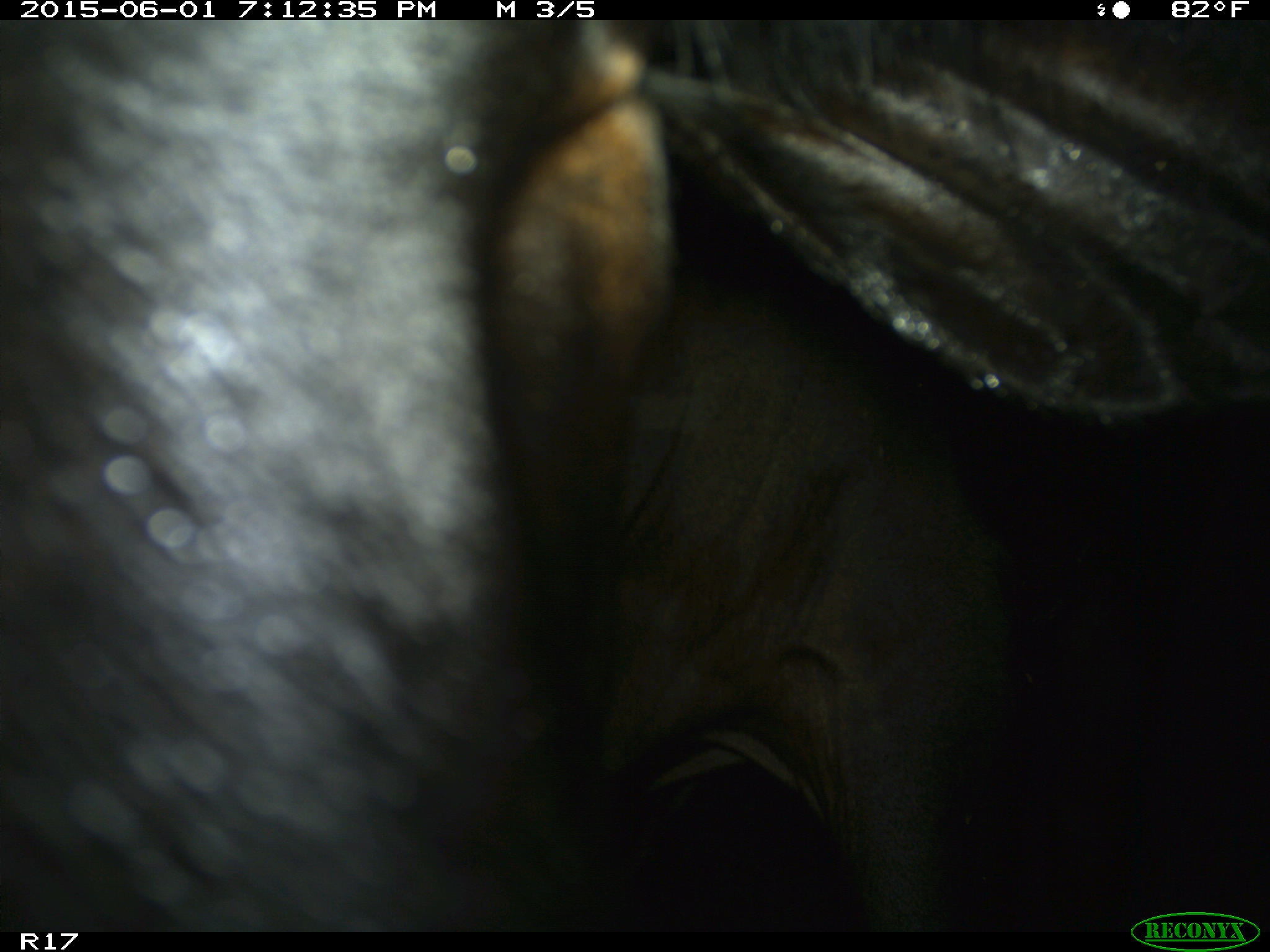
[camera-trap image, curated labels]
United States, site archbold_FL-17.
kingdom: Animalia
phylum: Chordata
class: Mammalia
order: Artiodactyla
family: Bovidae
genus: Bos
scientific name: Bos taurus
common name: domestic cow